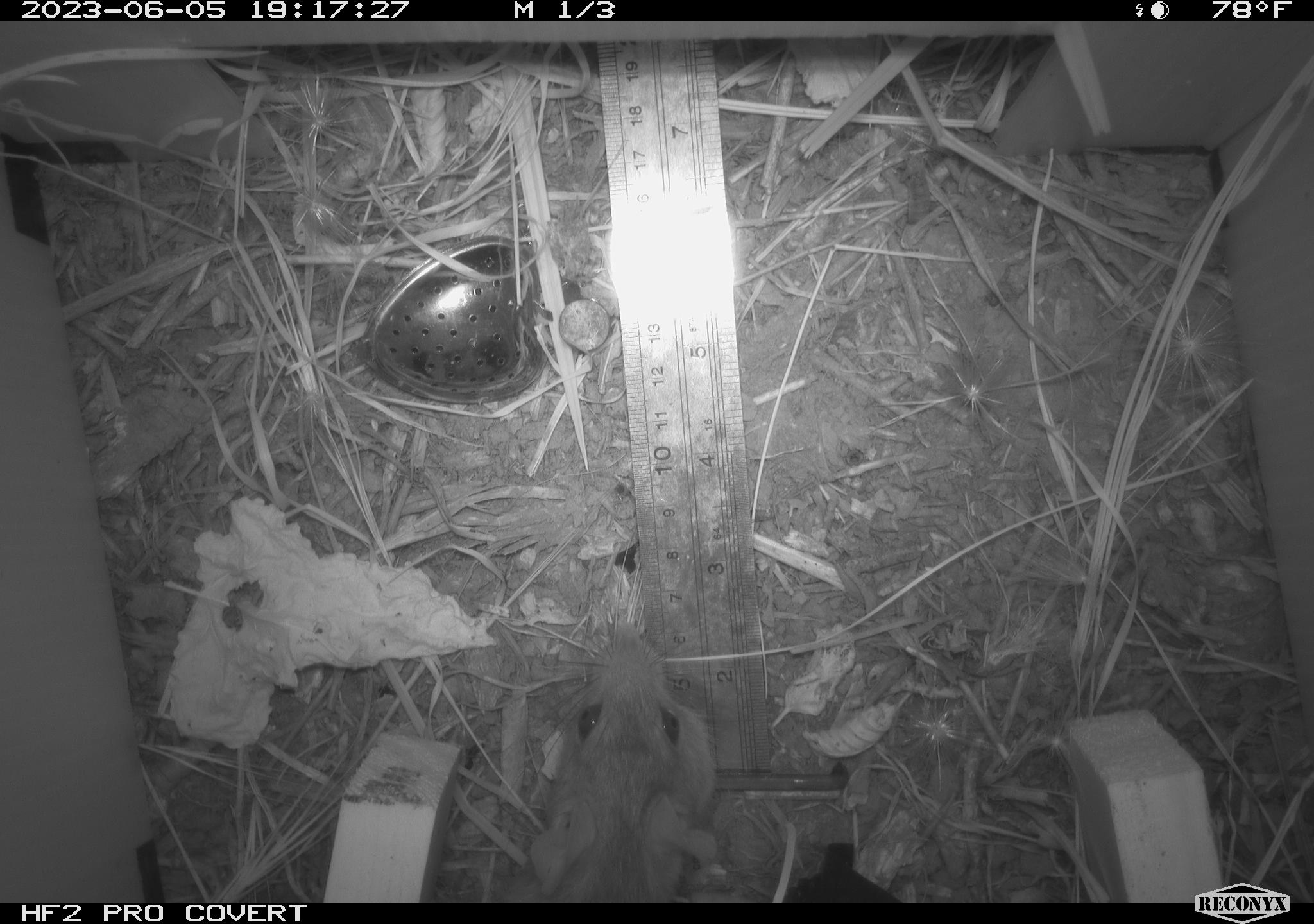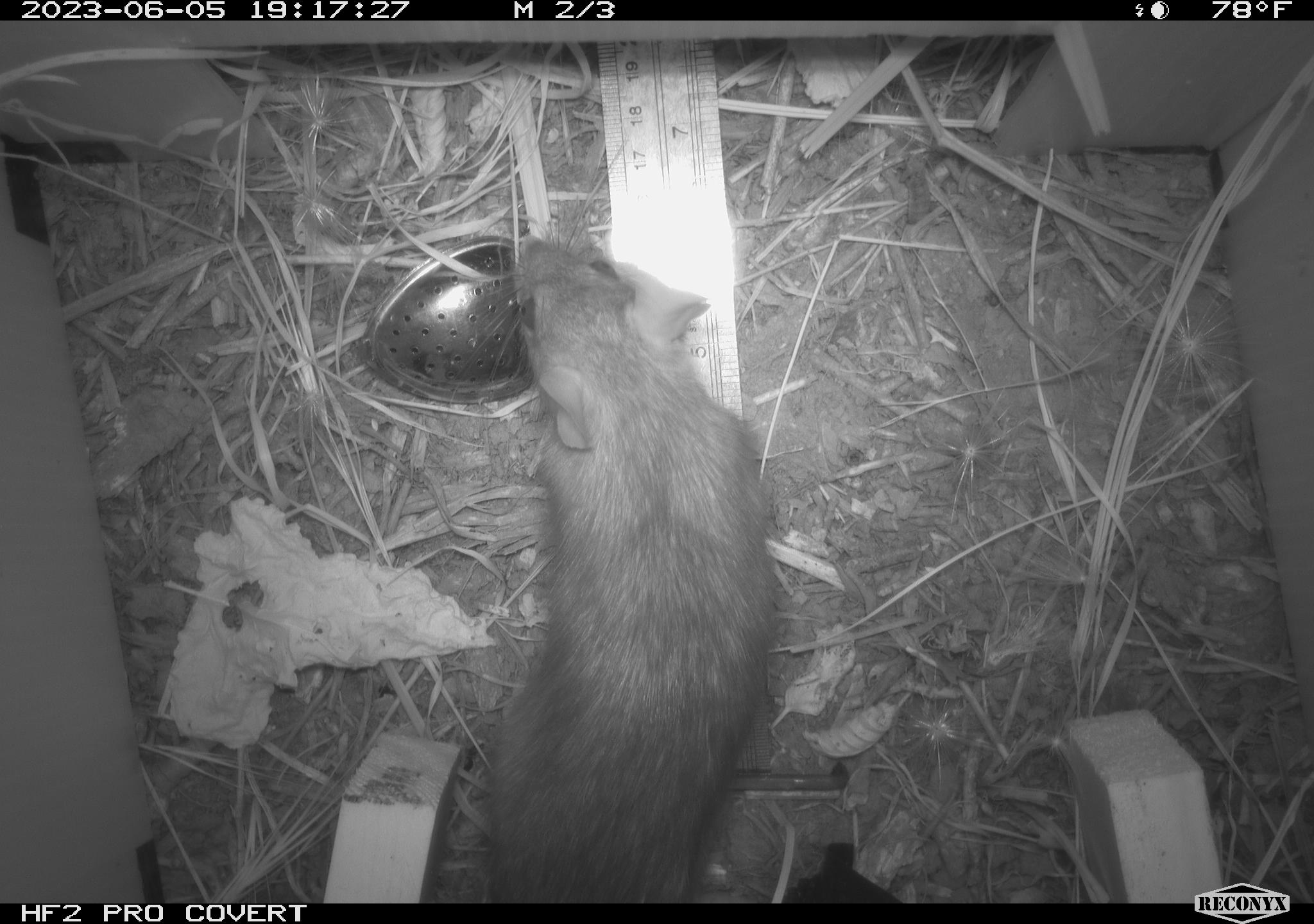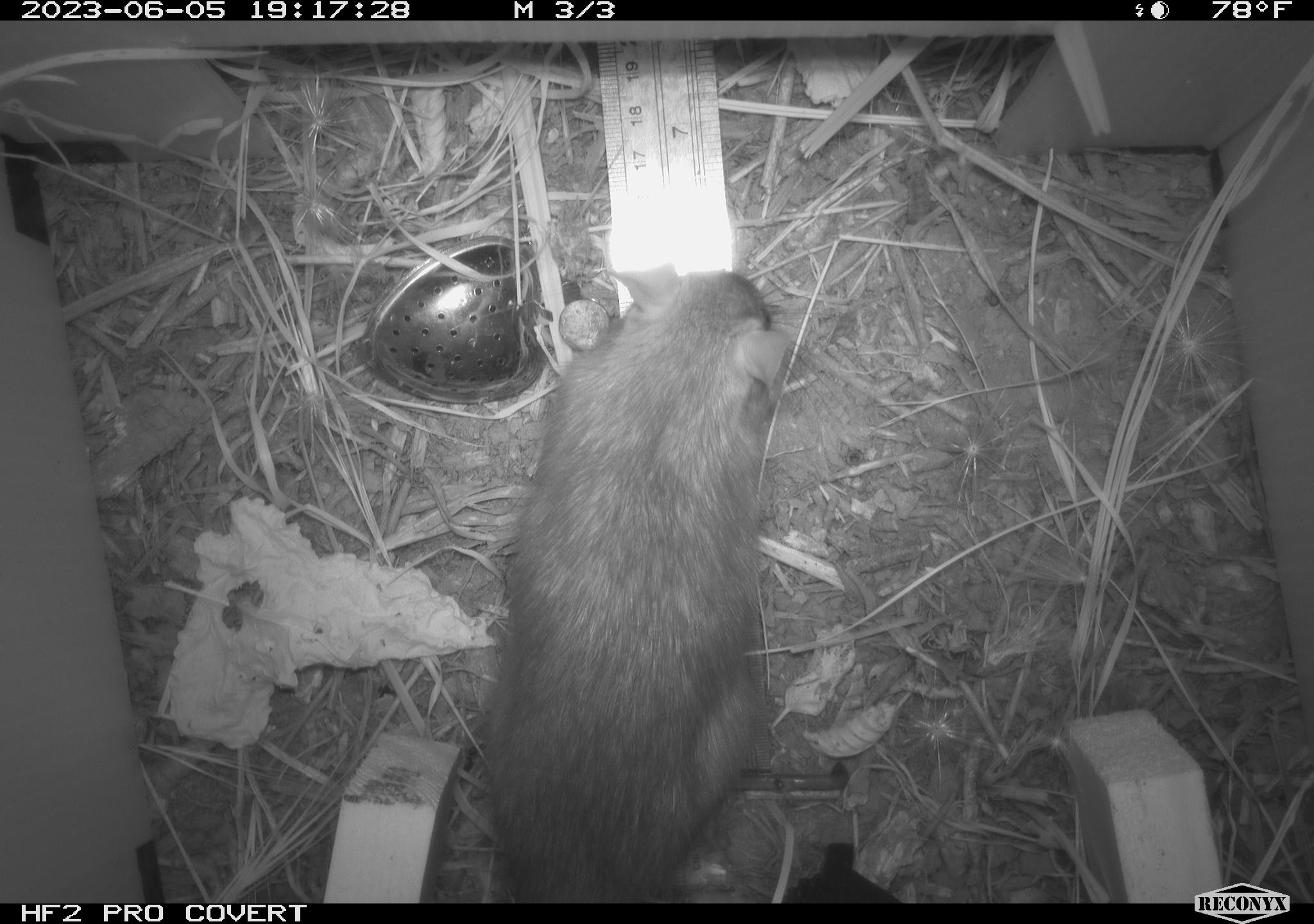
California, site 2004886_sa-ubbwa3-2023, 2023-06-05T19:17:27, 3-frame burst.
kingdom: Animalia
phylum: Chordata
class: Mammalia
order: Rodentia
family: Muridae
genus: Rattus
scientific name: Rattus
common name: rat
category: rattus species